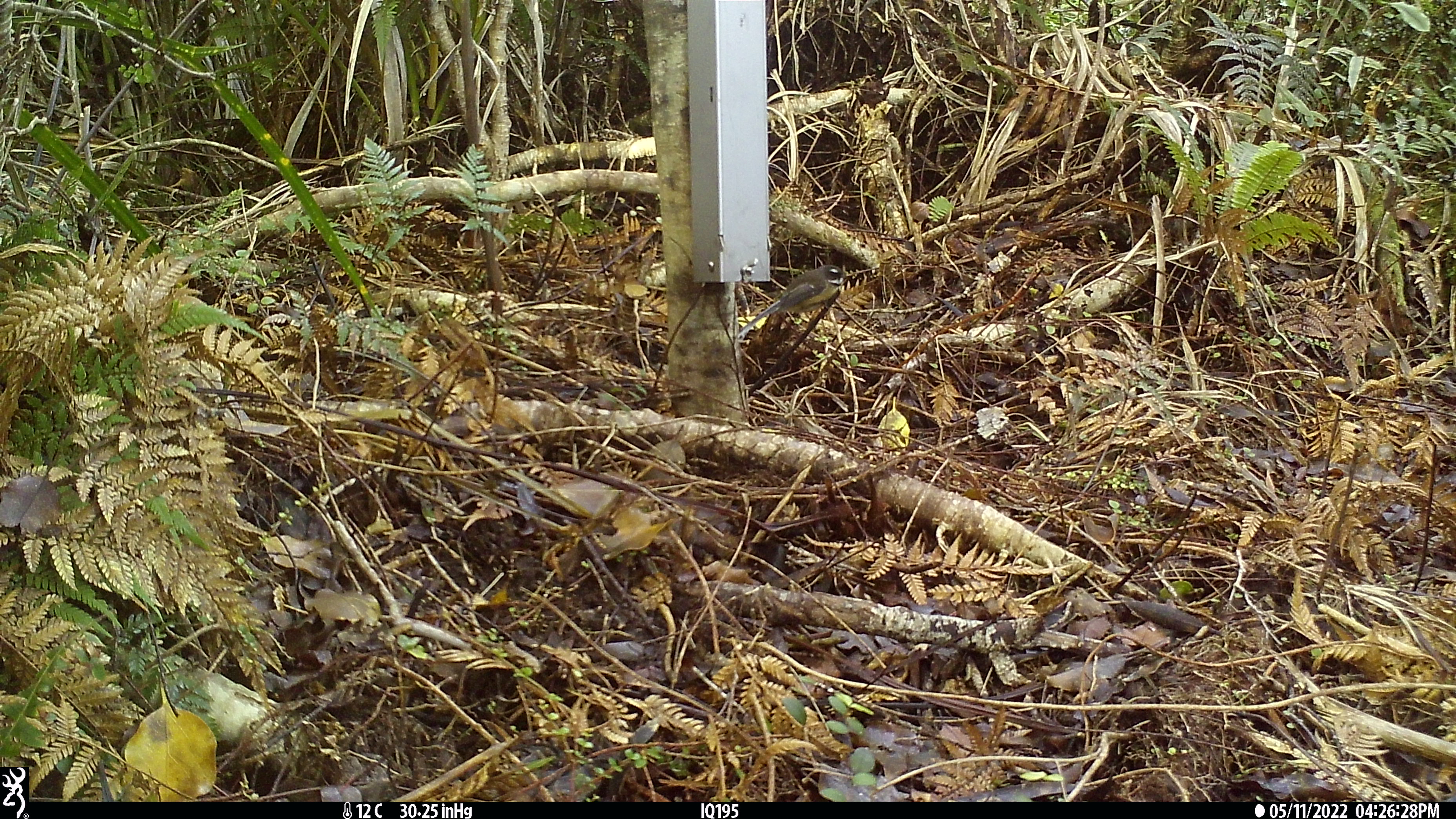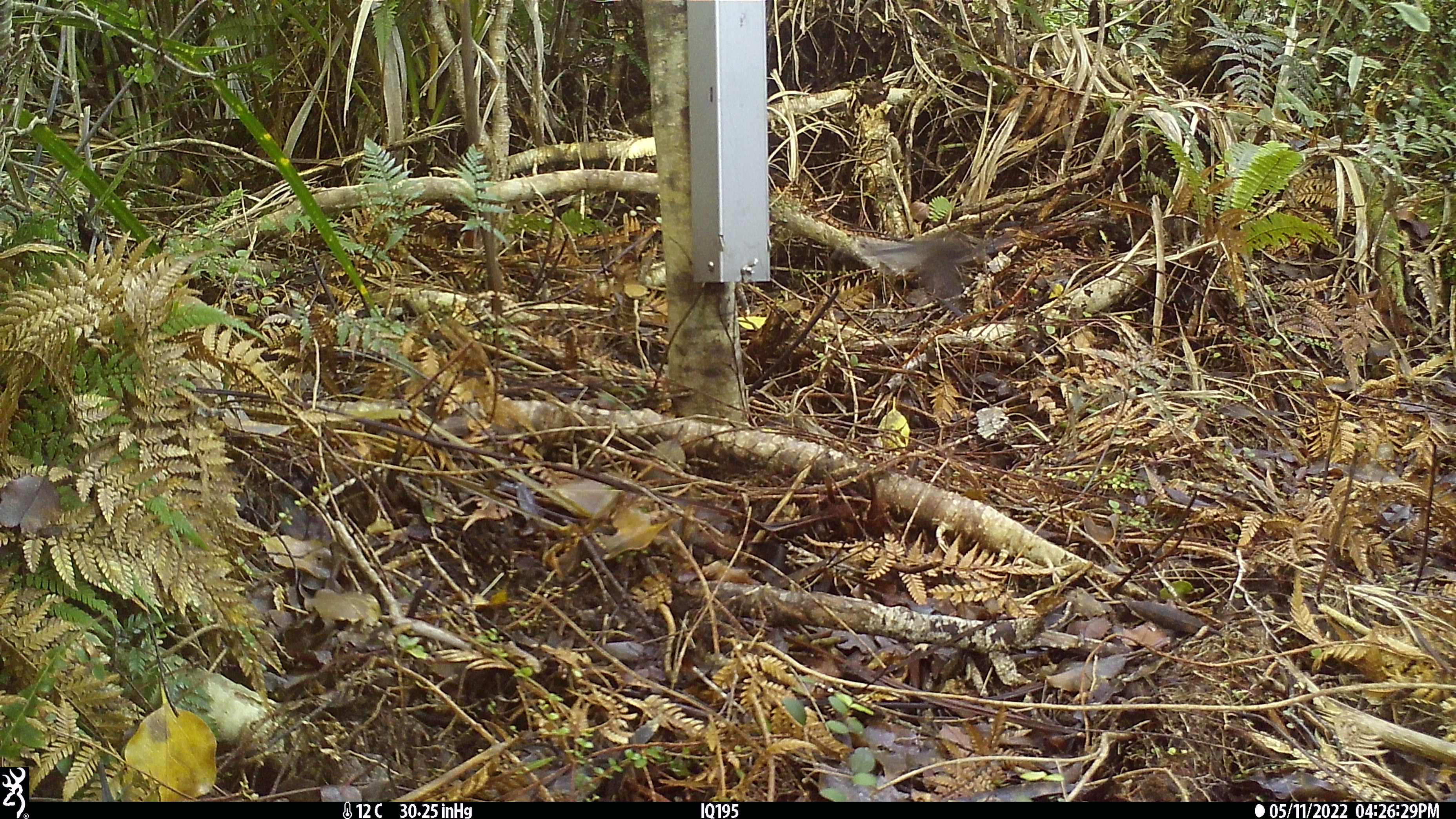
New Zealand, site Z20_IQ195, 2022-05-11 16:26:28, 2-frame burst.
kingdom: Animalia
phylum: Chordata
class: Aves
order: Passeriformes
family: Rhipiduridae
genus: Rhipidura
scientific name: Rhipidura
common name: fantails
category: fantail